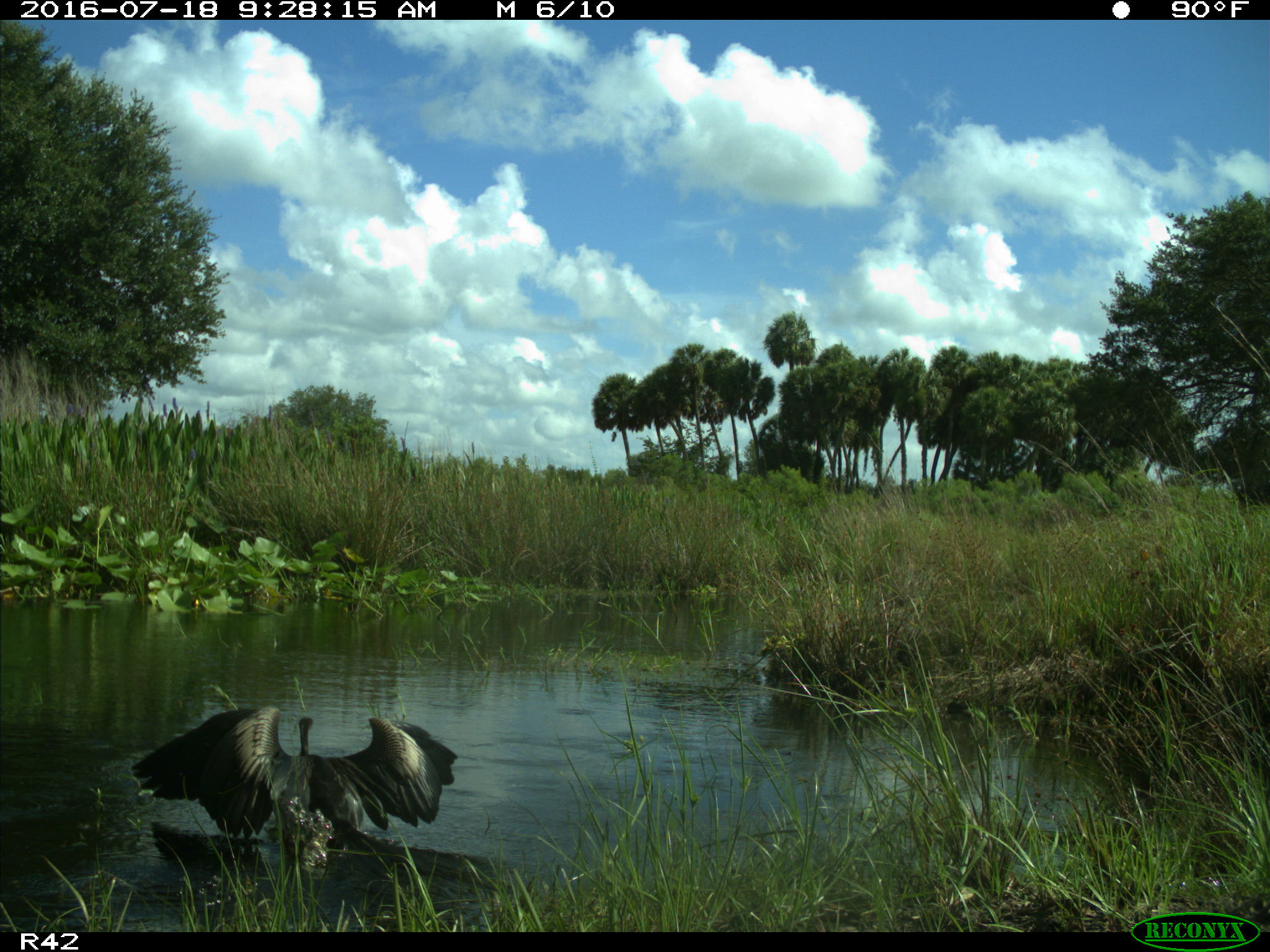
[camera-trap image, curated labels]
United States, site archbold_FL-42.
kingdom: Animalia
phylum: Chordata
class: Aves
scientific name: Aves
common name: birds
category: unidentified bird